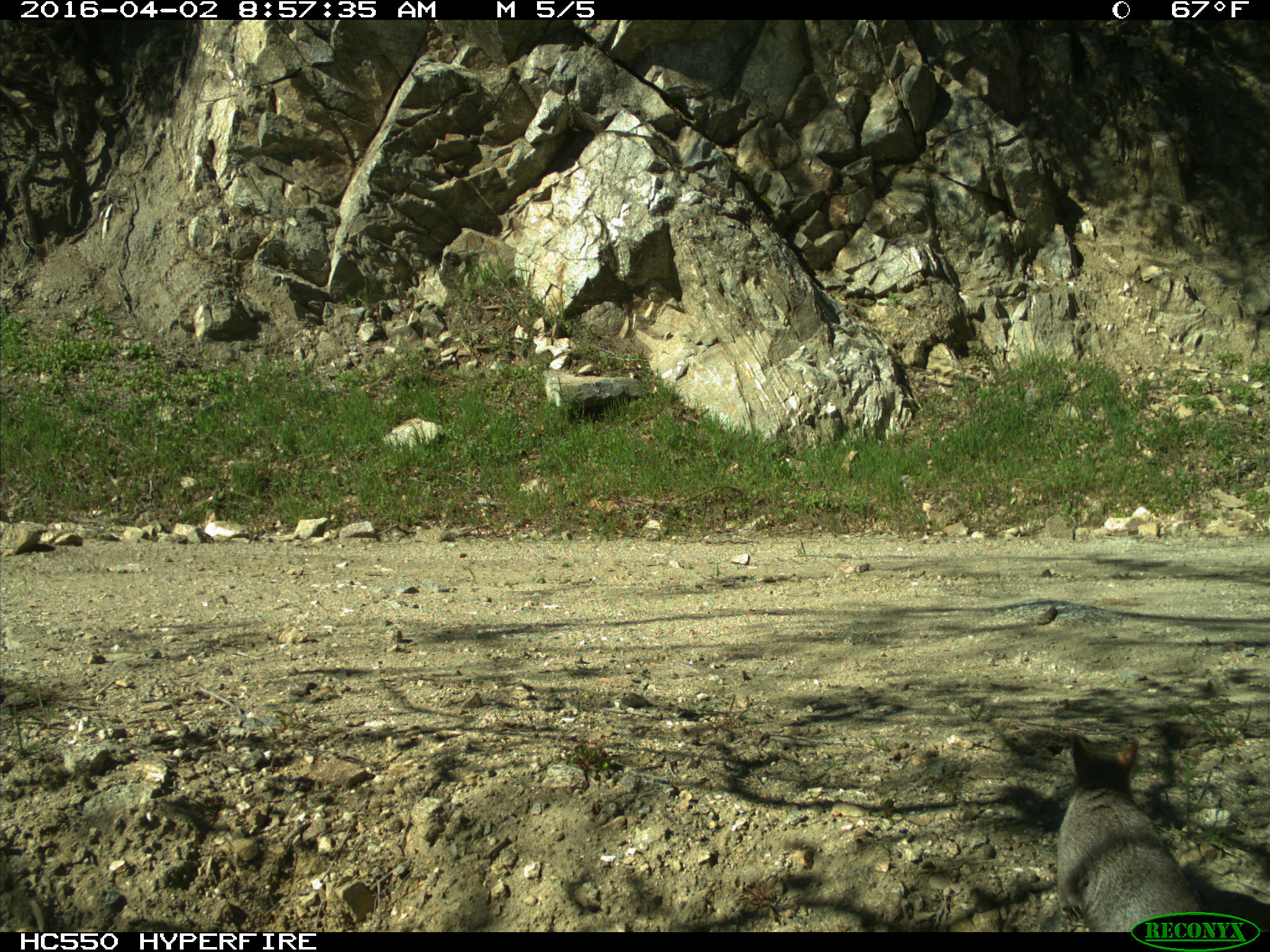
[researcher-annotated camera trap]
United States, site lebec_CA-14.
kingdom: Animalia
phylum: Chordata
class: Mammalia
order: Rodentia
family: Sciuridae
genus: Sciurus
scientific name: Sciurus carolinensis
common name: eastern gray squirrel